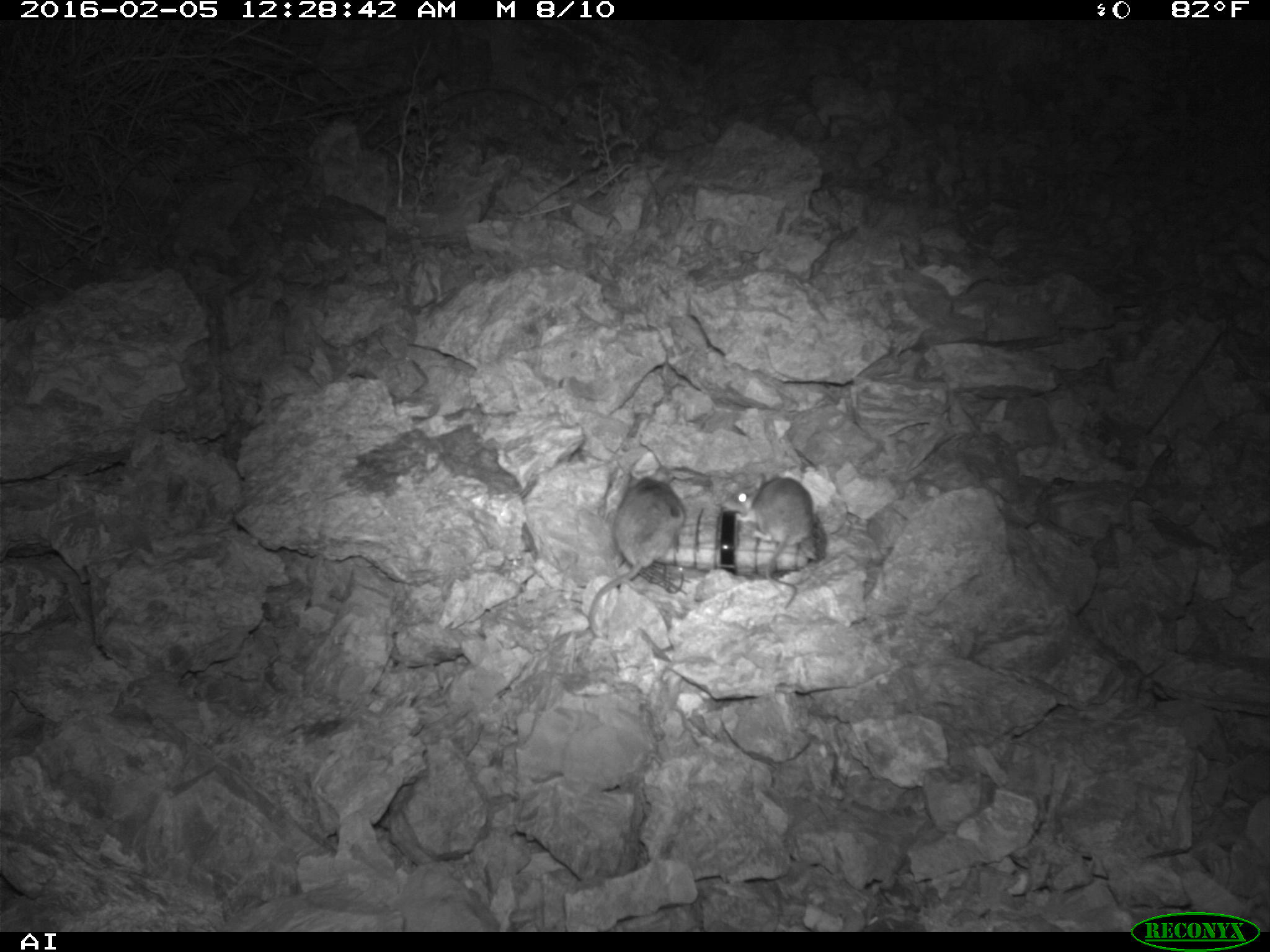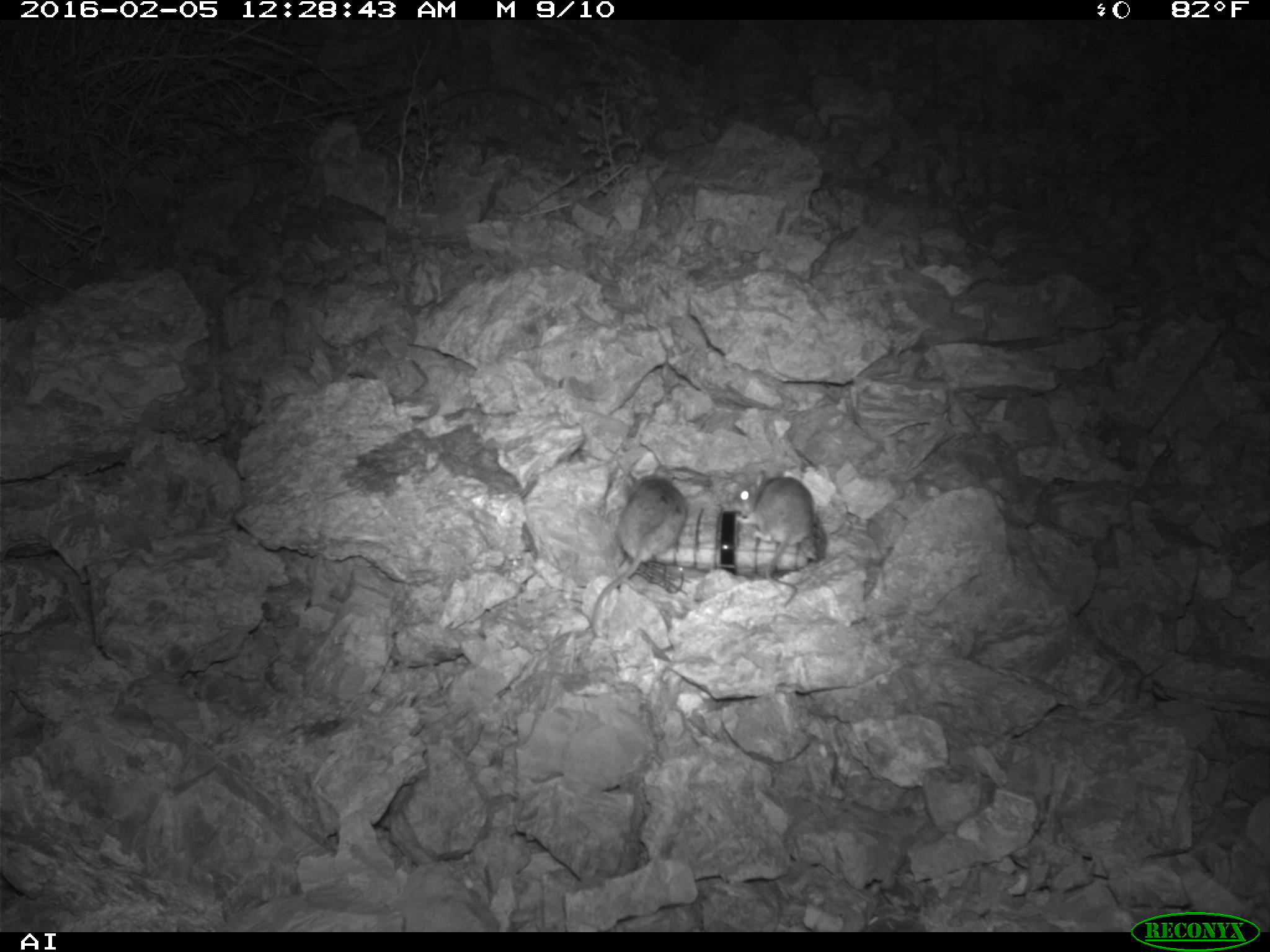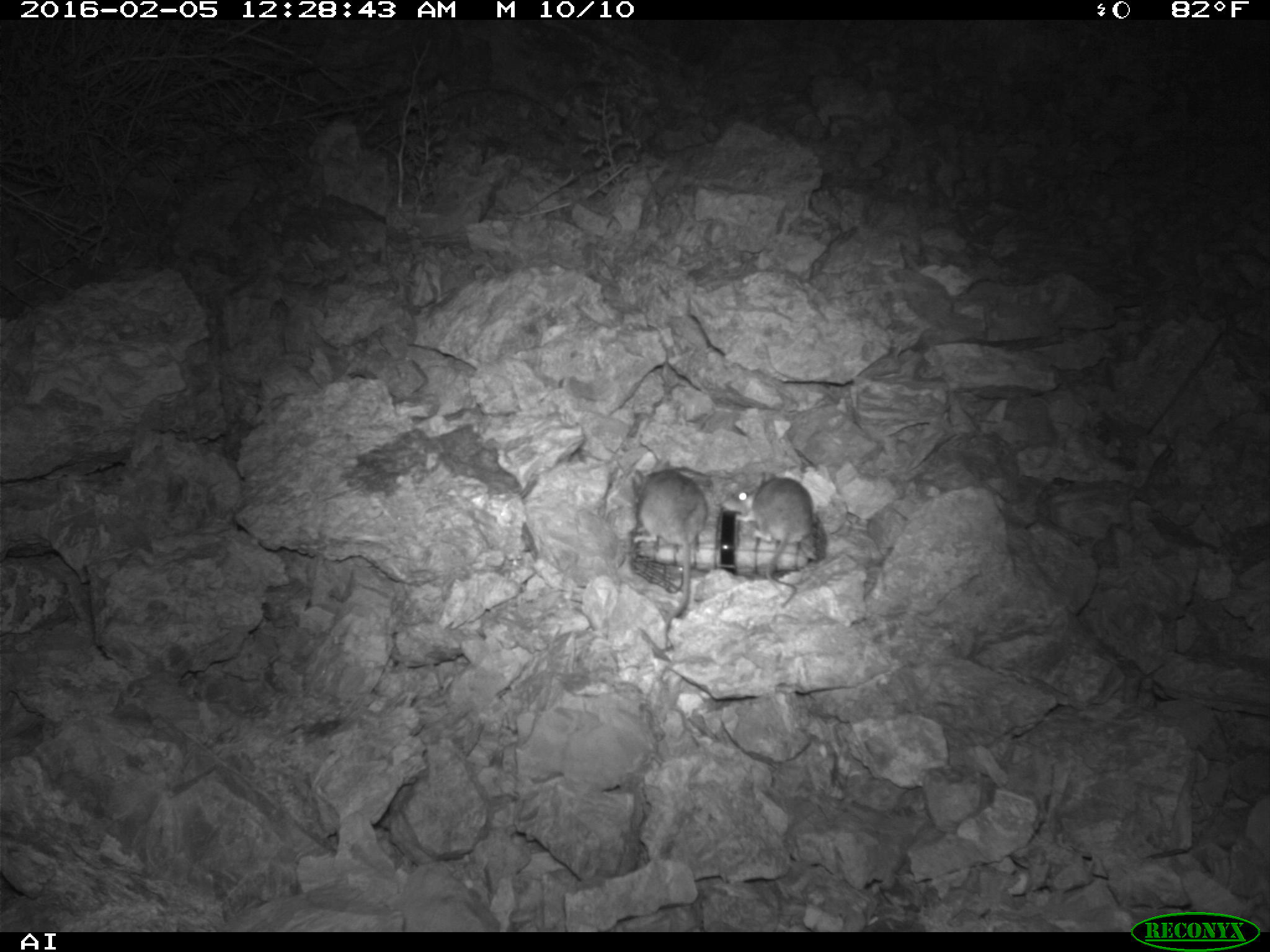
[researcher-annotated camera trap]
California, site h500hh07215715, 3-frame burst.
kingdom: Animalia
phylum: Chordata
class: Mammalia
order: Rodentia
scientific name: Rodentia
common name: rodent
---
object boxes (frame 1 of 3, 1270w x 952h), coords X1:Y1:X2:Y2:
rodent: 585:462:686:637; 722:474:812:610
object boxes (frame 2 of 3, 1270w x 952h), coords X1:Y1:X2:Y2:
rodent: 590:465:686:638; 734:470:814:606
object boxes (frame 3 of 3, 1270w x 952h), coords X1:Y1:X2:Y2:
rodent: 630:459:708:653; 719:470:814:605